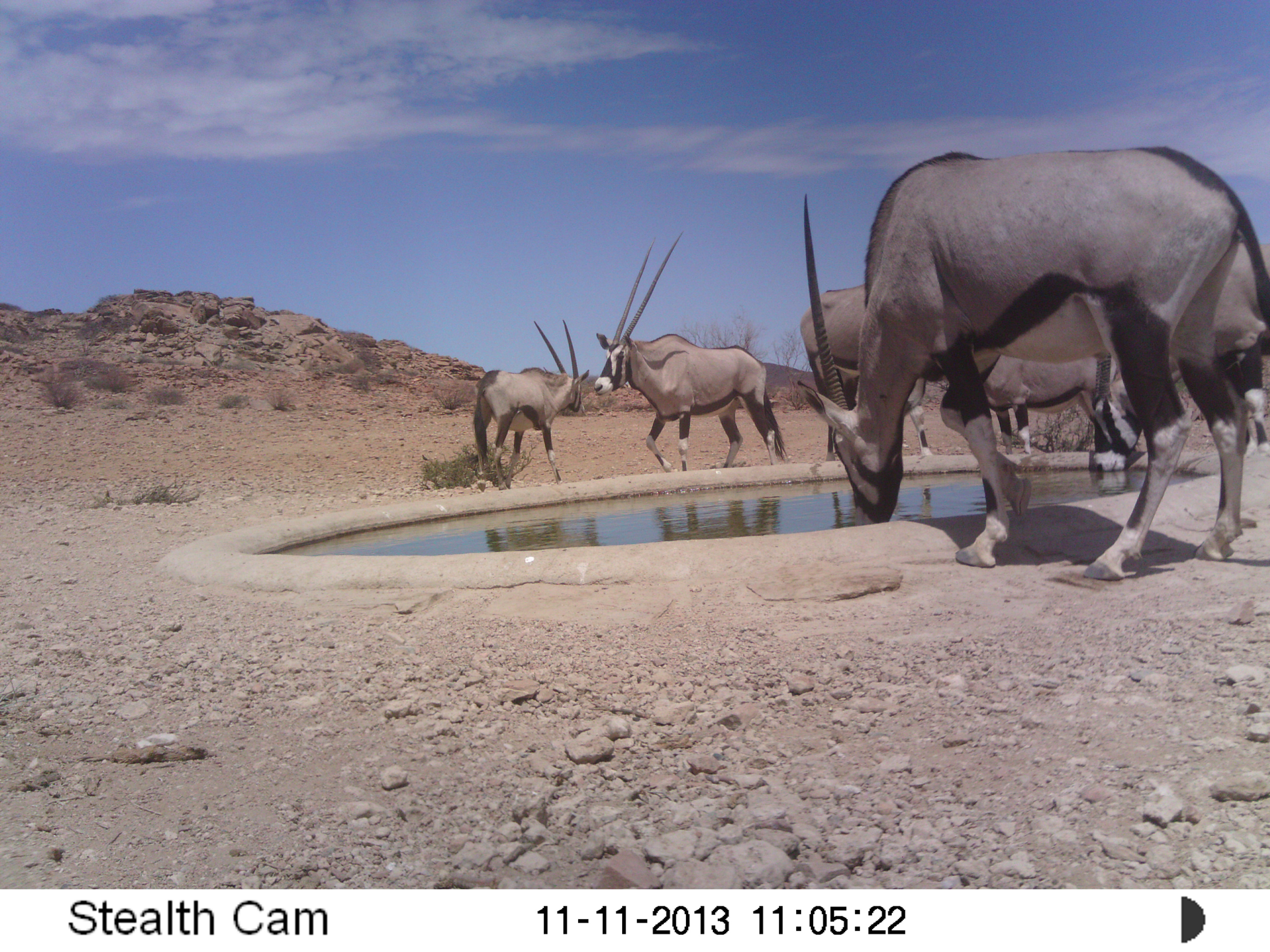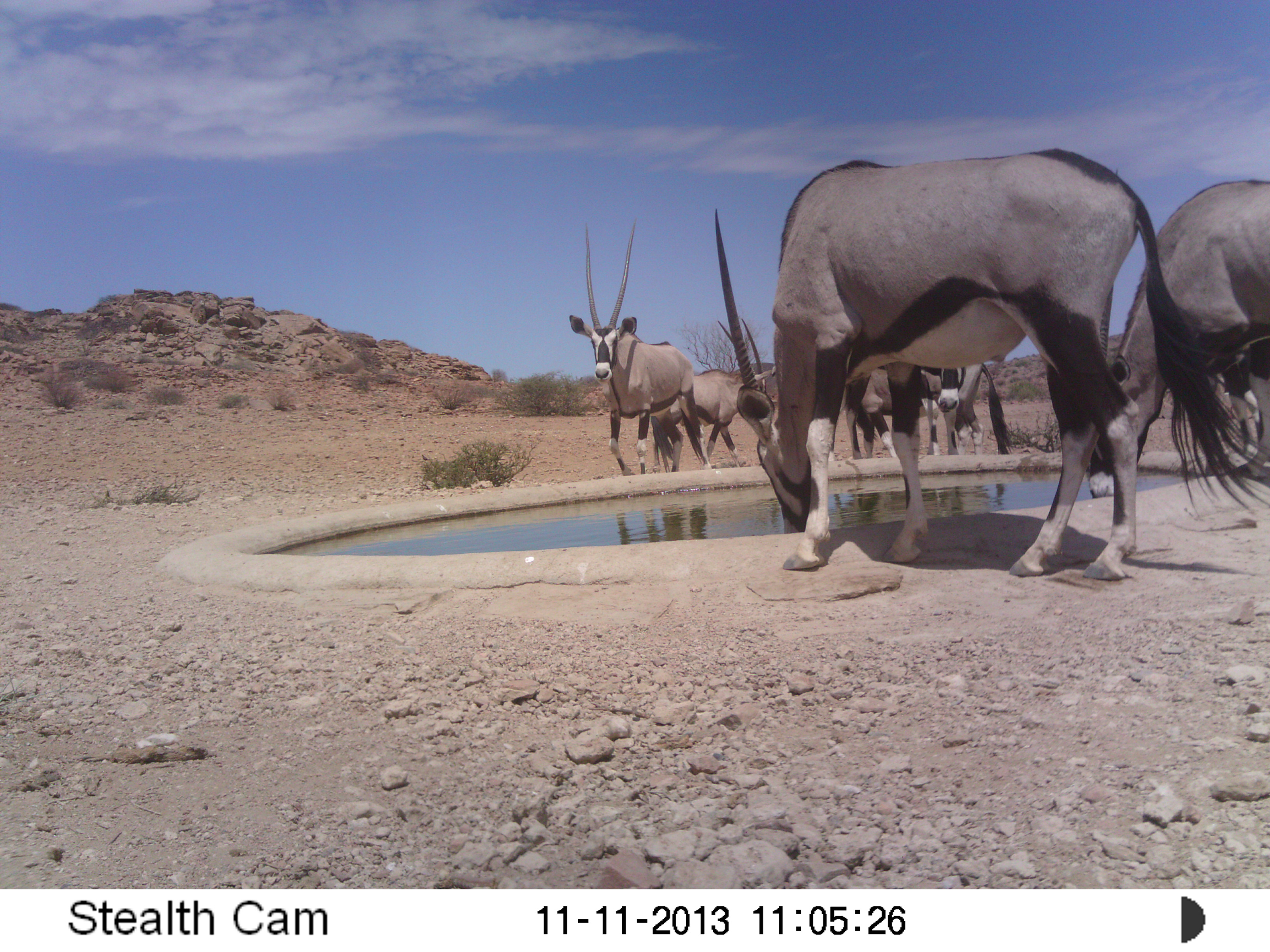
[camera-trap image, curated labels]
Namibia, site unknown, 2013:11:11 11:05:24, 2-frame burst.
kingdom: Animalia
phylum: Chordata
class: Mammalia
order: Artiodactyla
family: Bovidae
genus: Oryx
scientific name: Oryx gazella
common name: gemsbok